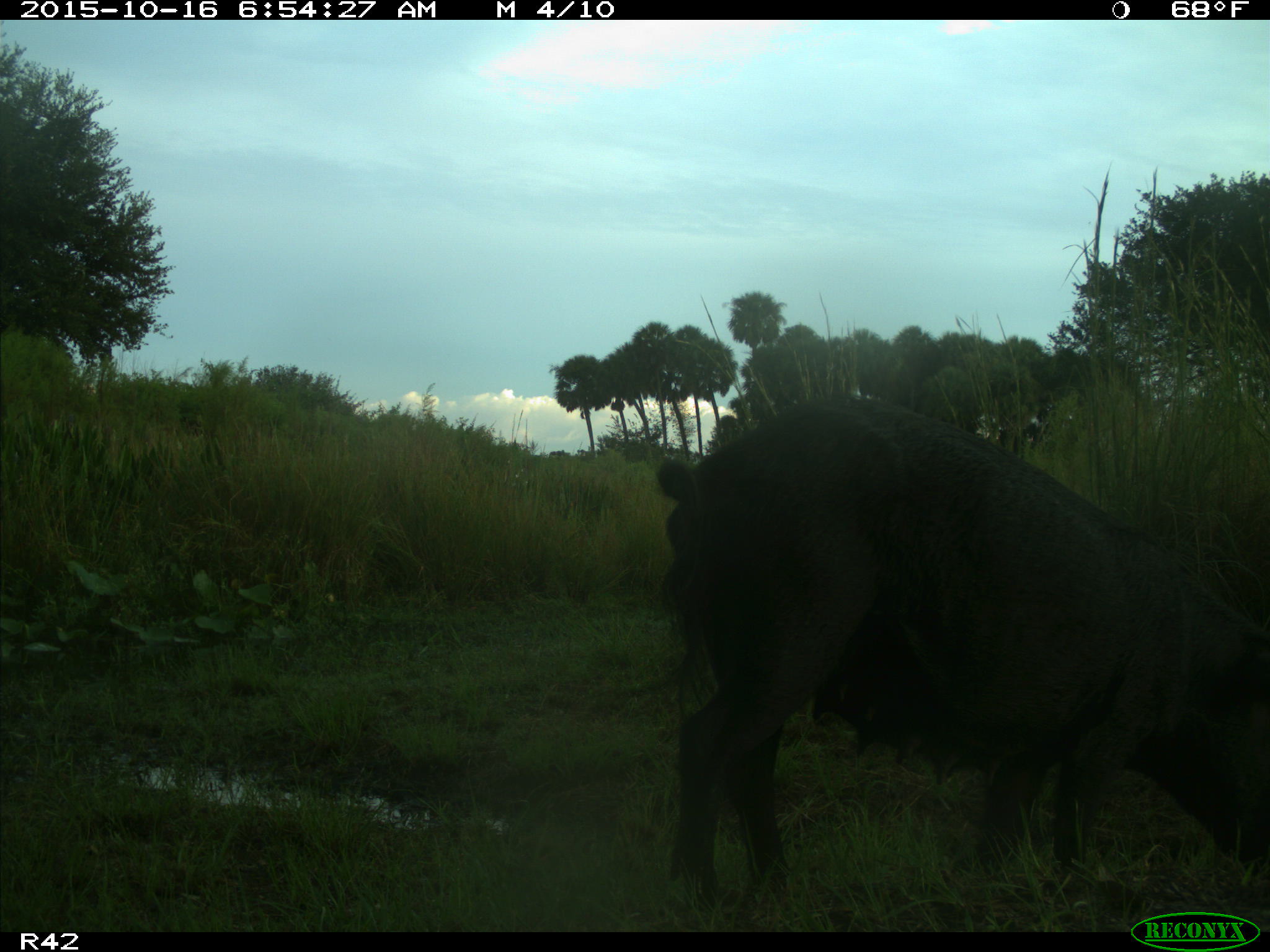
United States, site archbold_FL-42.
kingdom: Animalia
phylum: Chordata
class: Mammalia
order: Artiodactyla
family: Suidae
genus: Sus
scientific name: Sus scrofa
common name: wild boar